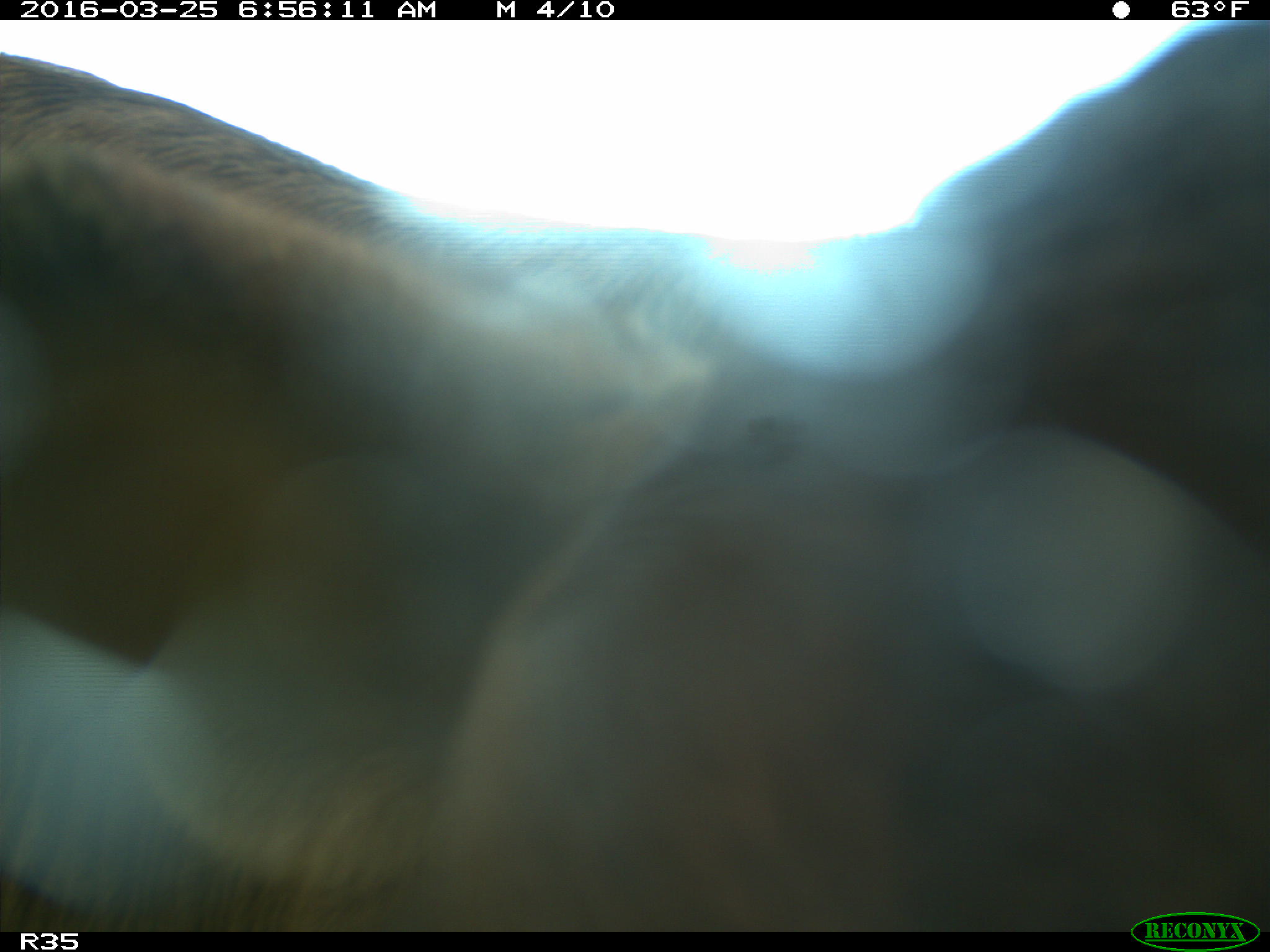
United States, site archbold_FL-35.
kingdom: Animalia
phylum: Chordata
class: Mammalia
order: Artiodactyla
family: Bovidae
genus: Bos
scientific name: Bos taurus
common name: domestic cow